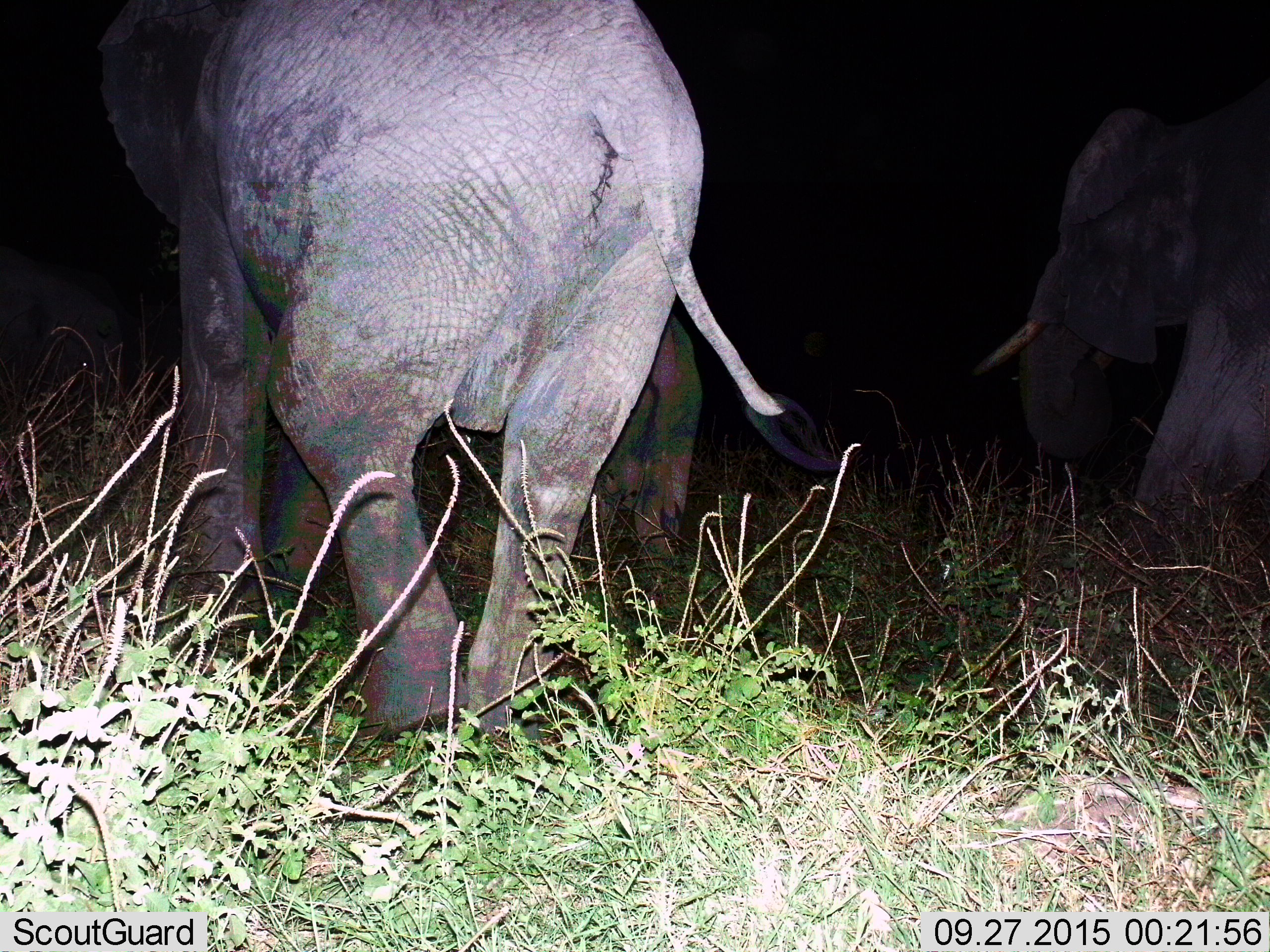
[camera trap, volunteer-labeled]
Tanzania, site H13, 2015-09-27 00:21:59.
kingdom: Animalia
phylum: Chordata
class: Mammalia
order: Proboscidea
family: Elephantidae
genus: Loxodonta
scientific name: Loxodonta africana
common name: african bush elephant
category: elephant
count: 3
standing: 10%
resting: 0%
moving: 90%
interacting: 0%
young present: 40%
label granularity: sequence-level